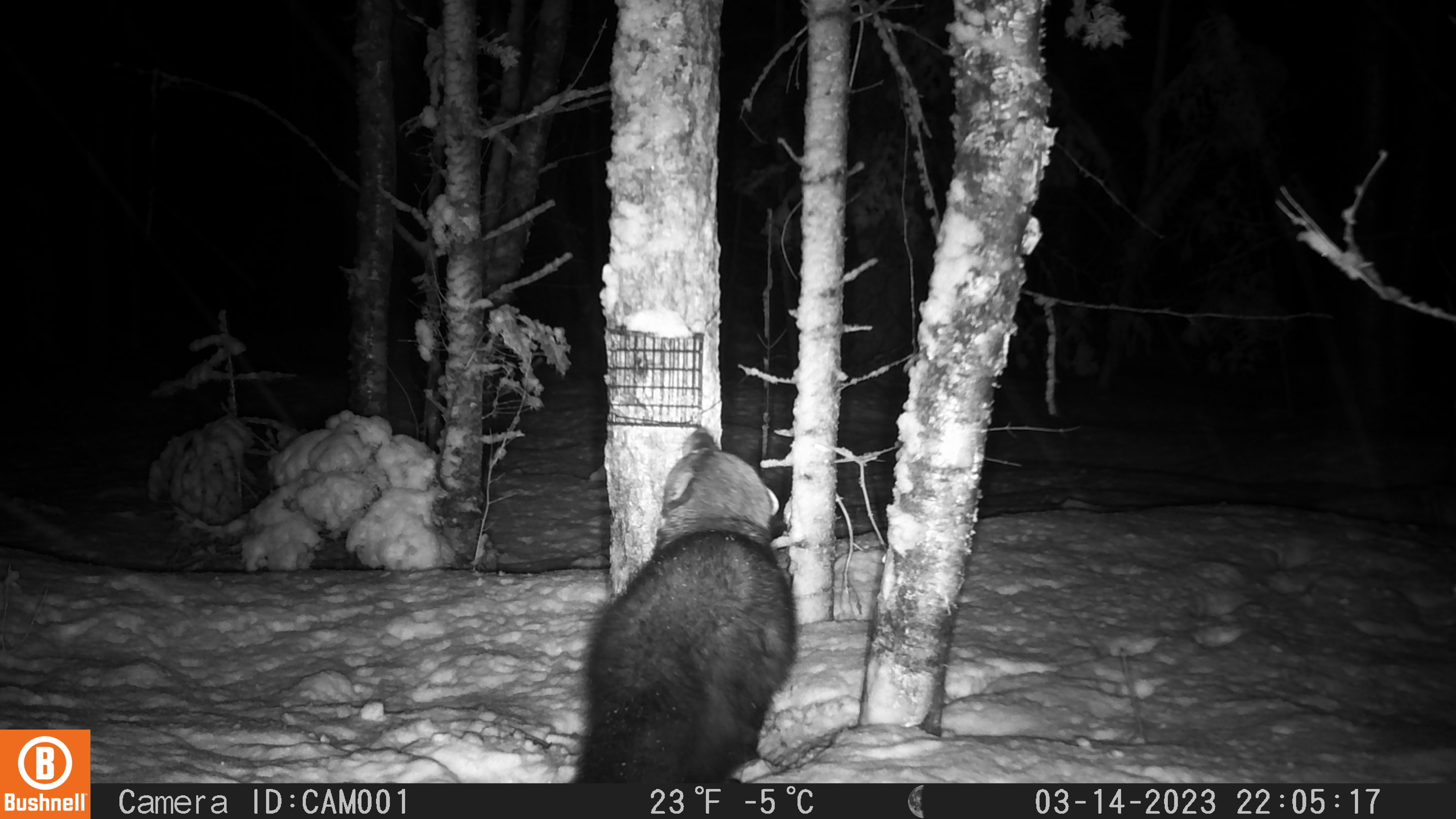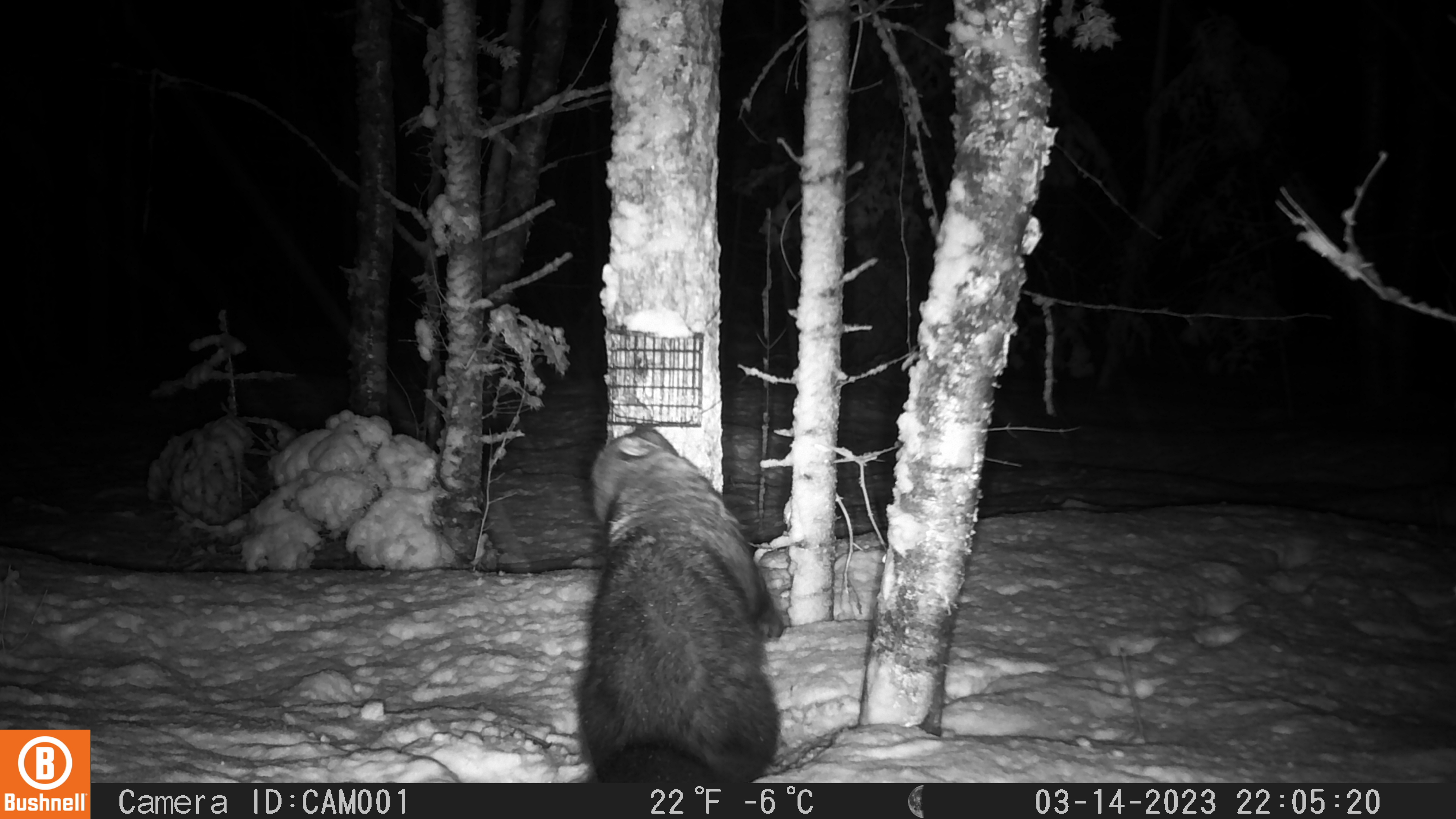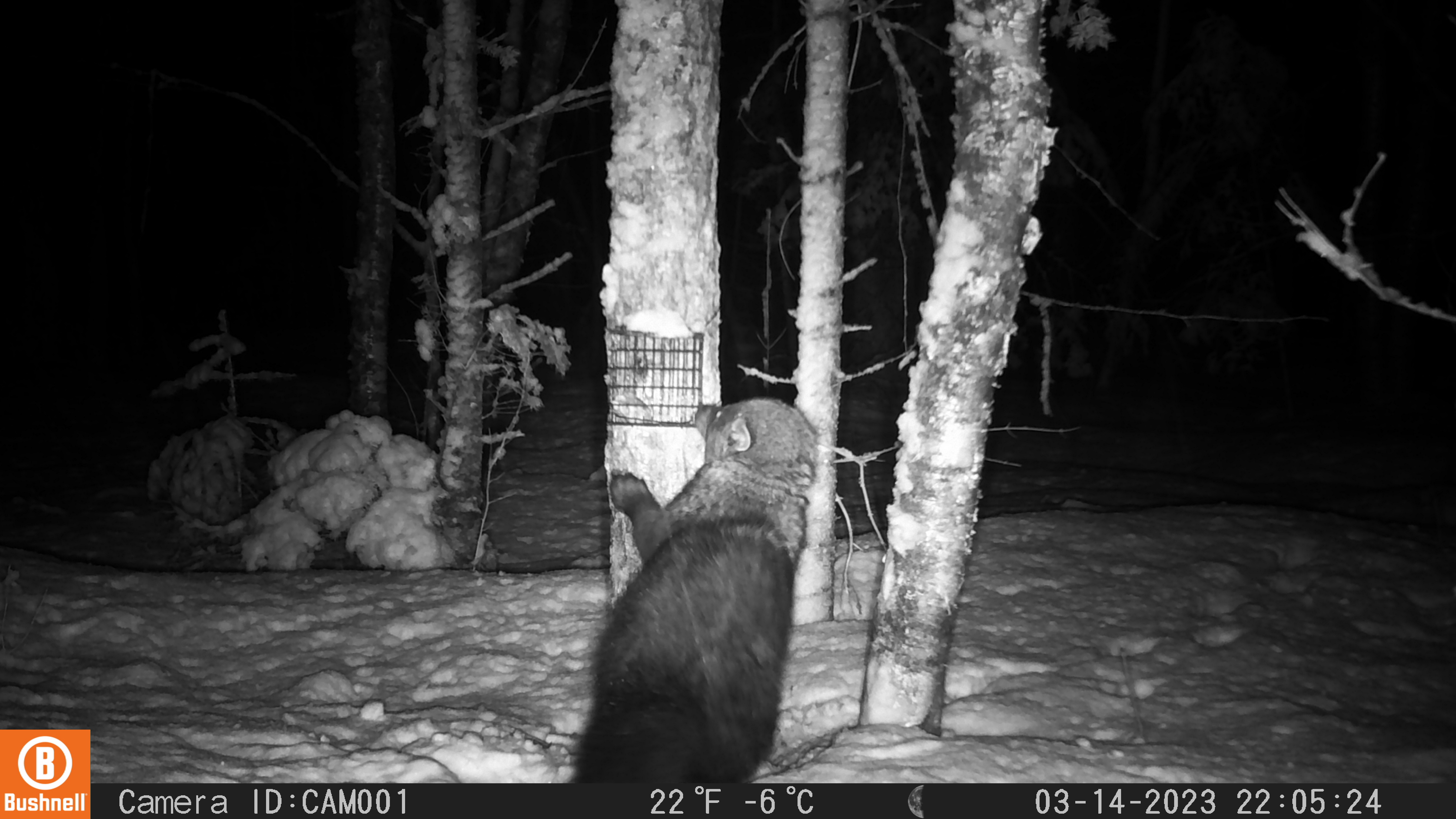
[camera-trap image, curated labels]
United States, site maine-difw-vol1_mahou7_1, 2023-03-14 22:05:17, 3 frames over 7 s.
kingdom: Animalia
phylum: Chordata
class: Mammalia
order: Carnivora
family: Mustelidae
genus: Pekania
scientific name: Pekania pennanti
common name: fisher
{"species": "fisher (Pekania pennanti)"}